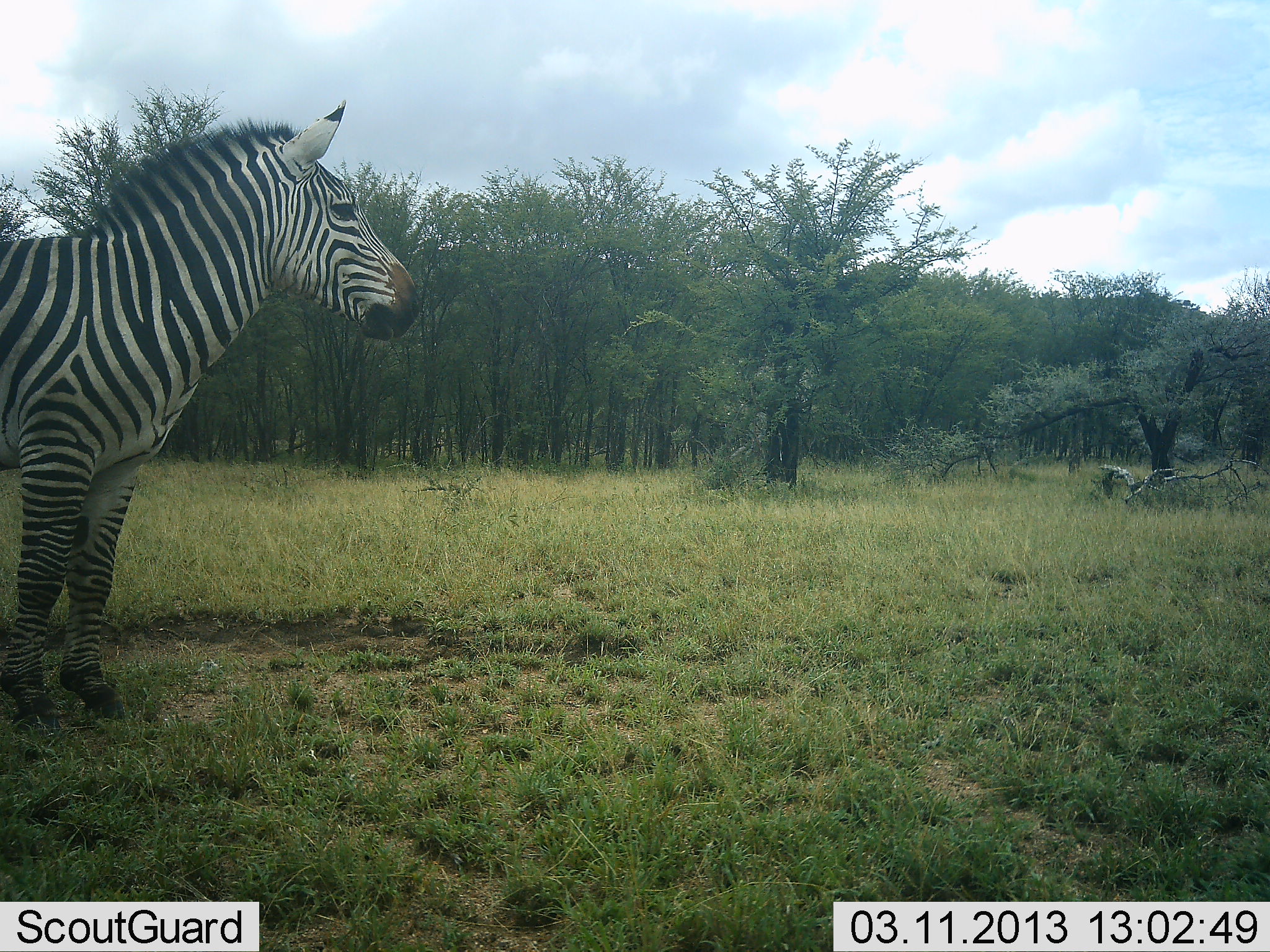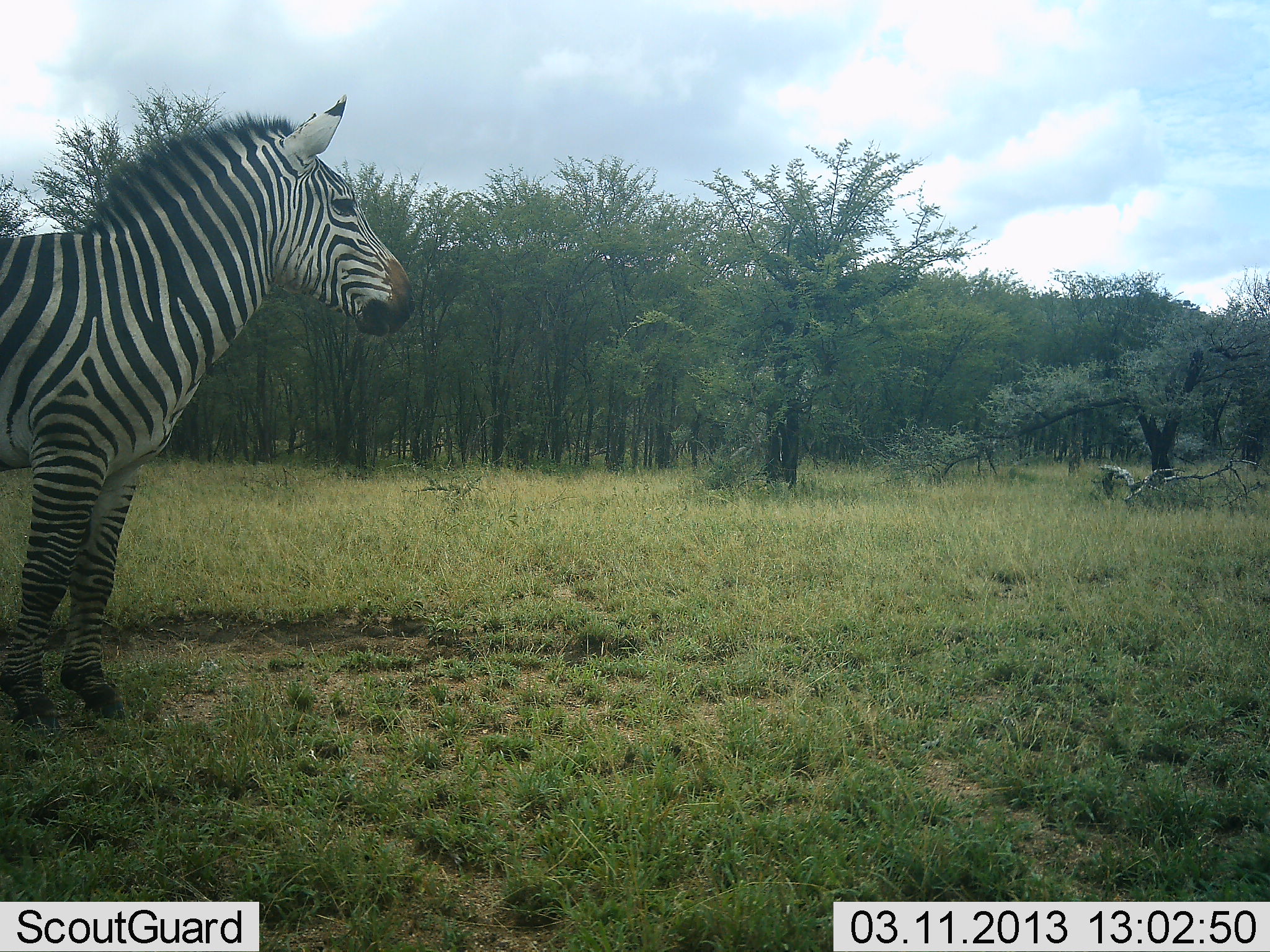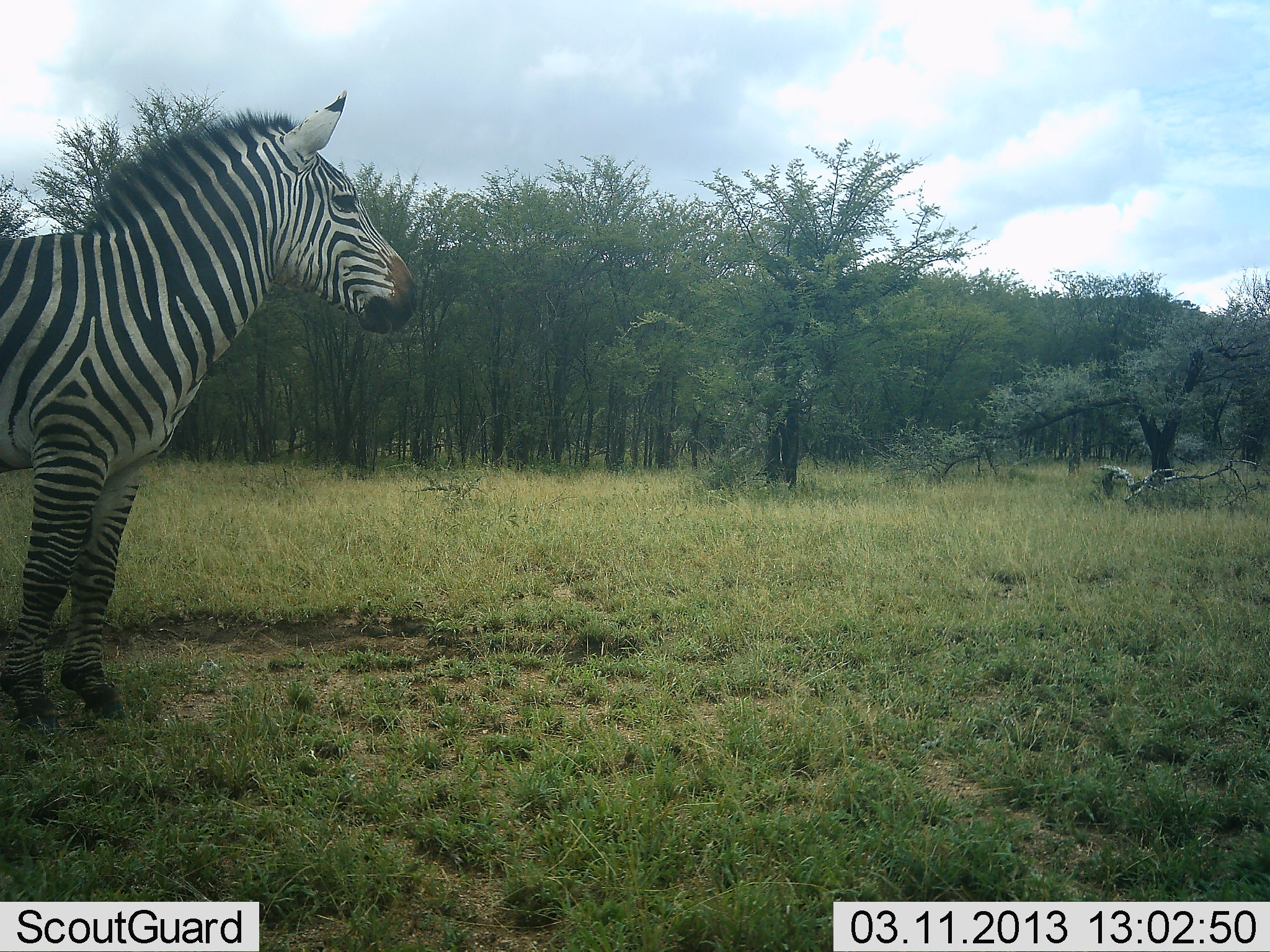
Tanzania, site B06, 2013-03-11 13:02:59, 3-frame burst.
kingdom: Animalia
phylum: Chordata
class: Mammalia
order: Perissodactyla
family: Equidae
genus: Equus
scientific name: Equus quagga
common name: plains zebra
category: zebra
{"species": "zebra (plains zebra) (Equus quagga)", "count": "1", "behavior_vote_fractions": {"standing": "96%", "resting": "0%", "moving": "4%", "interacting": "0%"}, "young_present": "0%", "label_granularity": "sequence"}